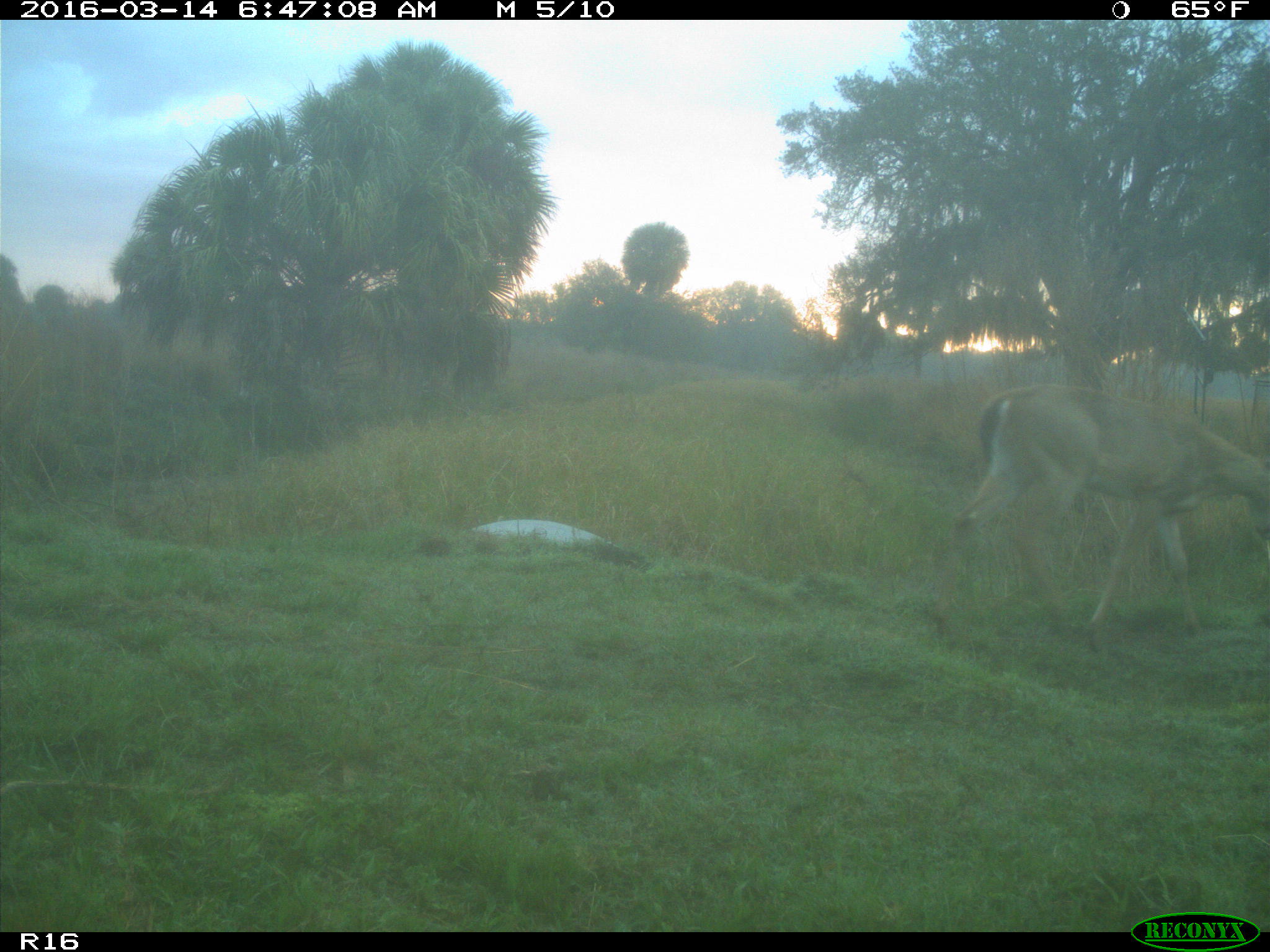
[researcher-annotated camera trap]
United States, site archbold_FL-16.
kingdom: Animalia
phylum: Chordata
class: Mammalia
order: Artiodactyla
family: Cervidae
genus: Odocoileus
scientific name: Odocoileus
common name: deer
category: unidentified deer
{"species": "unidentified deer (deer) (Odocoileus)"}